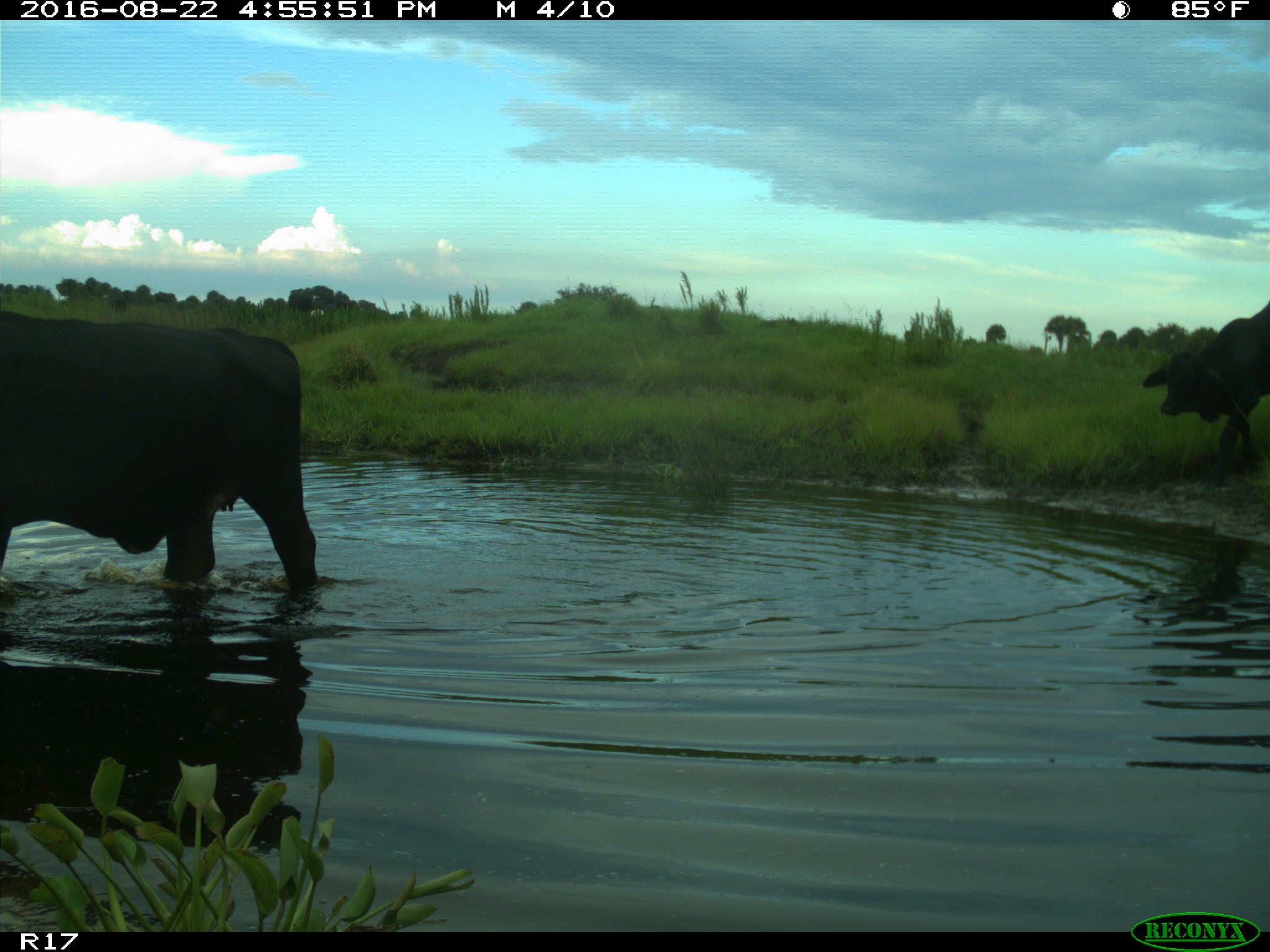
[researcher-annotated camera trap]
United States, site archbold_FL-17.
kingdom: Animalia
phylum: Chordata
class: Mammalia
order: Artiodactyla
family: Bovidae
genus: Bos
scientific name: Bos taurus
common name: domestic cow